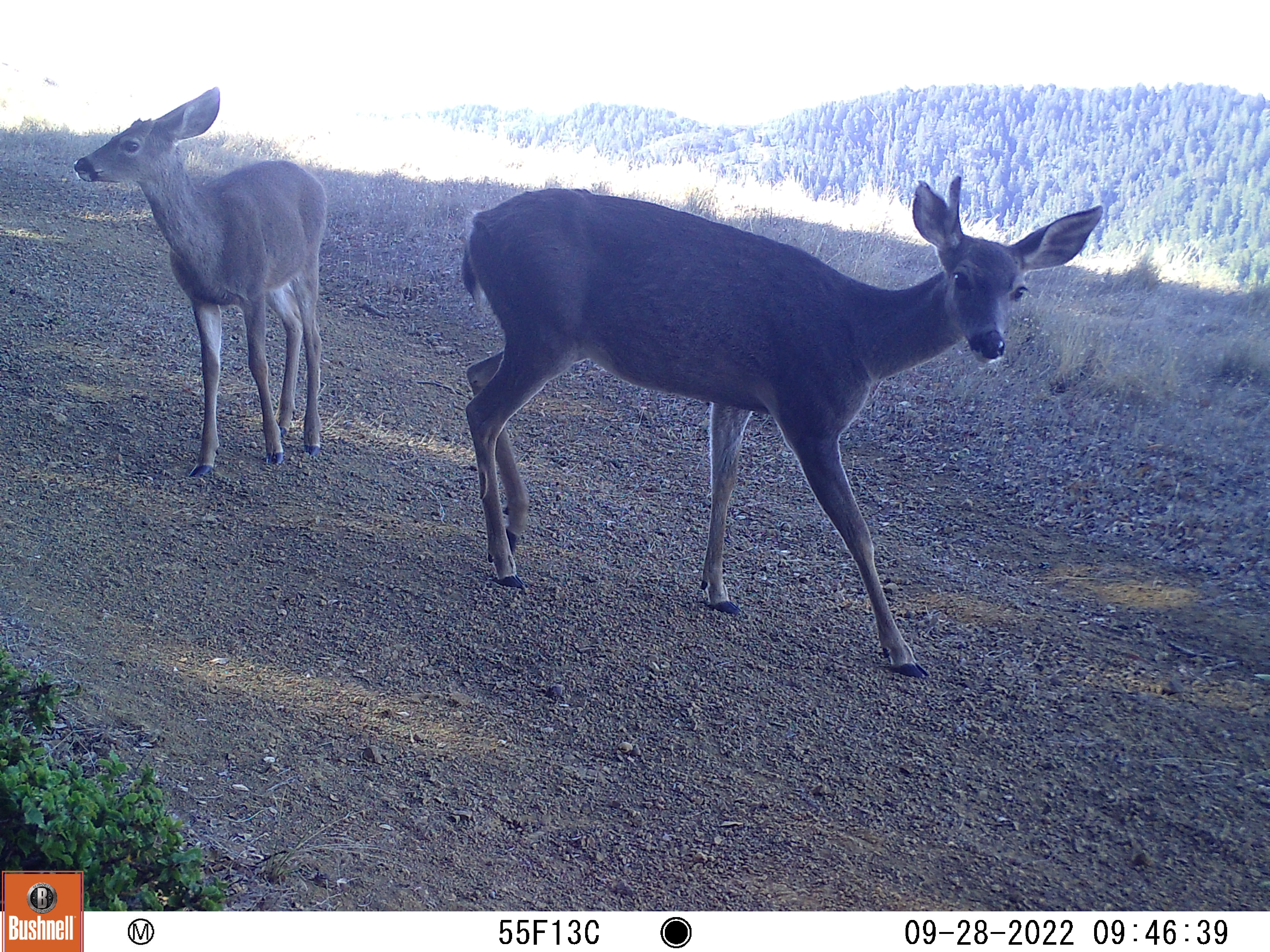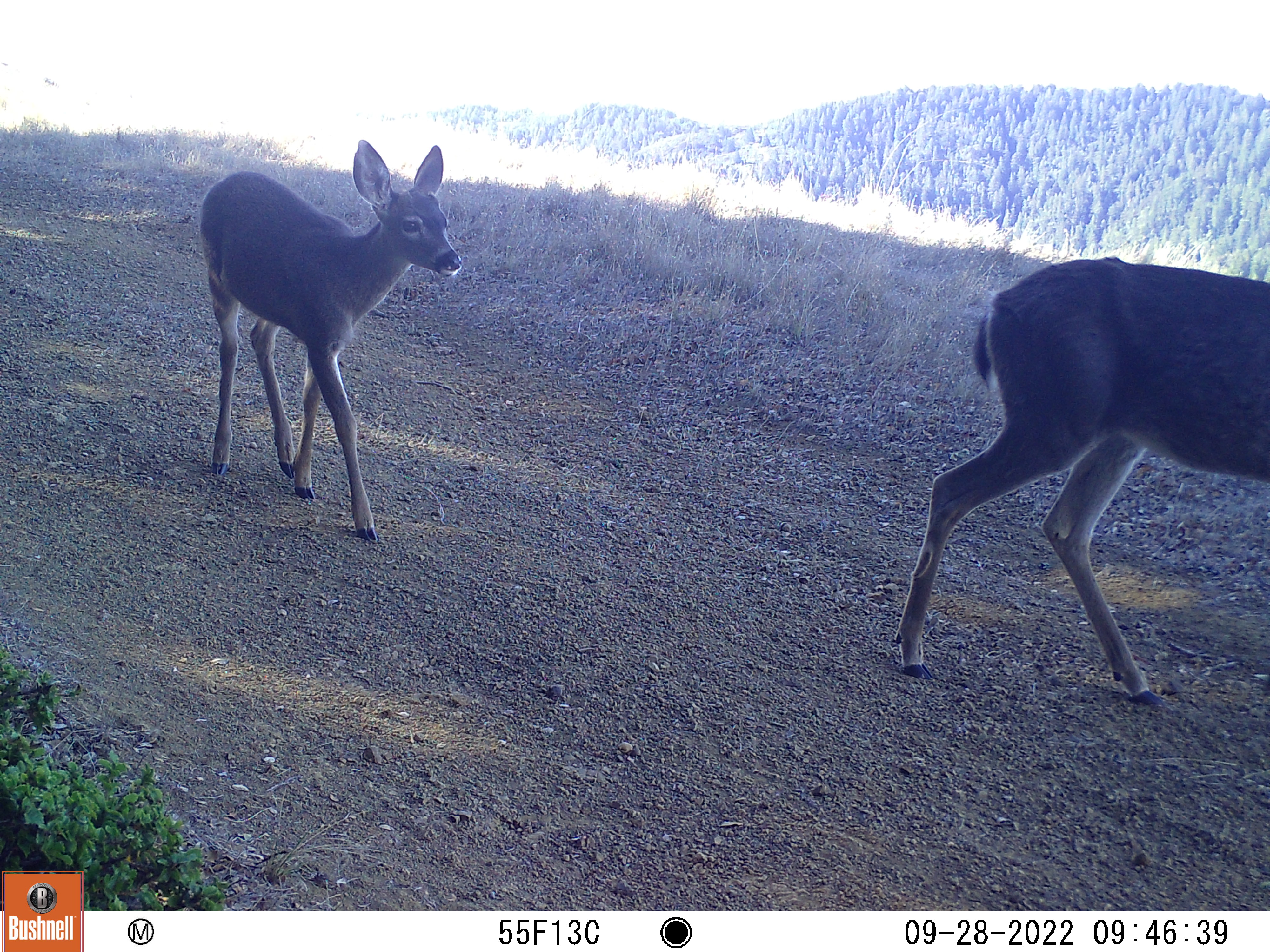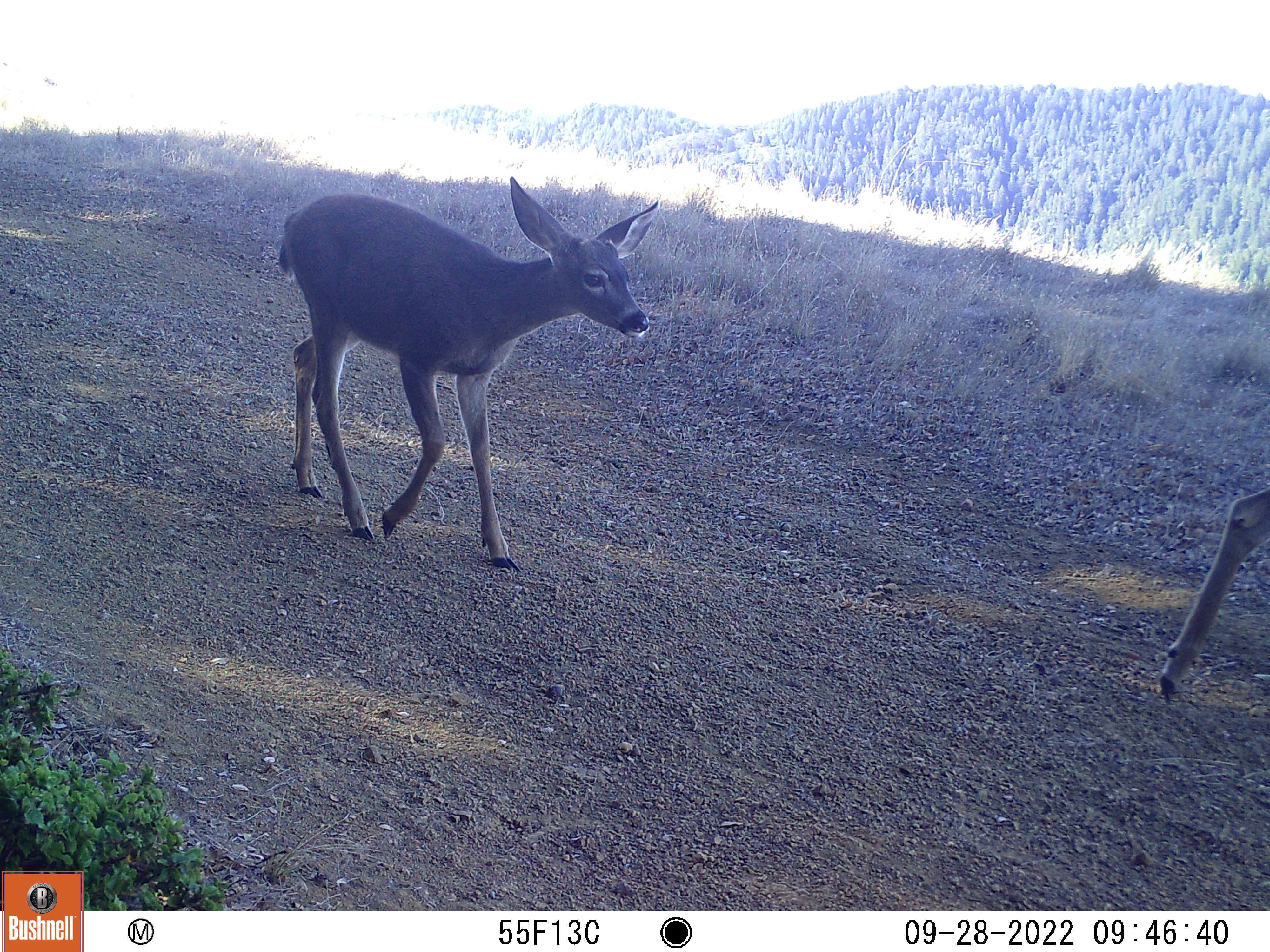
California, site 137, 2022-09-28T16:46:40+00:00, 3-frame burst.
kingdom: Animalia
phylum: Chordata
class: Mammalia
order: Artiodactyla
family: Cervidae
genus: Odocoileus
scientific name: Odocoileus hemionus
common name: mule deer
Mule deer (Odocoileus hemionus).